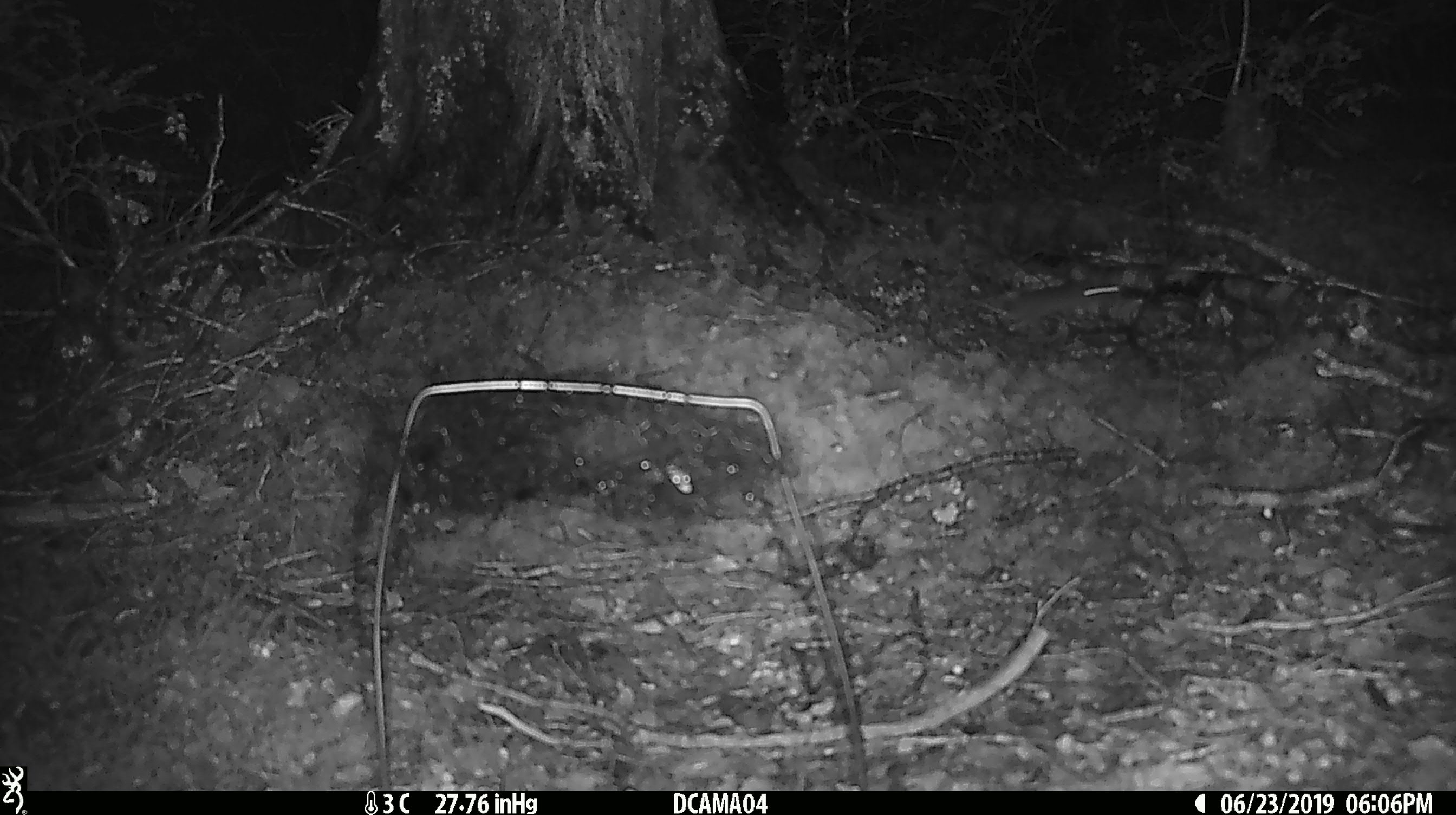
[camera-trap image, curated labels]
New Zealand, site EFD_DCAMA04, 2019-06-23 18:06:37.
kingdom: Animalia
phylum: Chordata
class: Mammalia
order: Rodentia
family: Muridae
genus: Mus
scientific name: Mus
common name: mouse